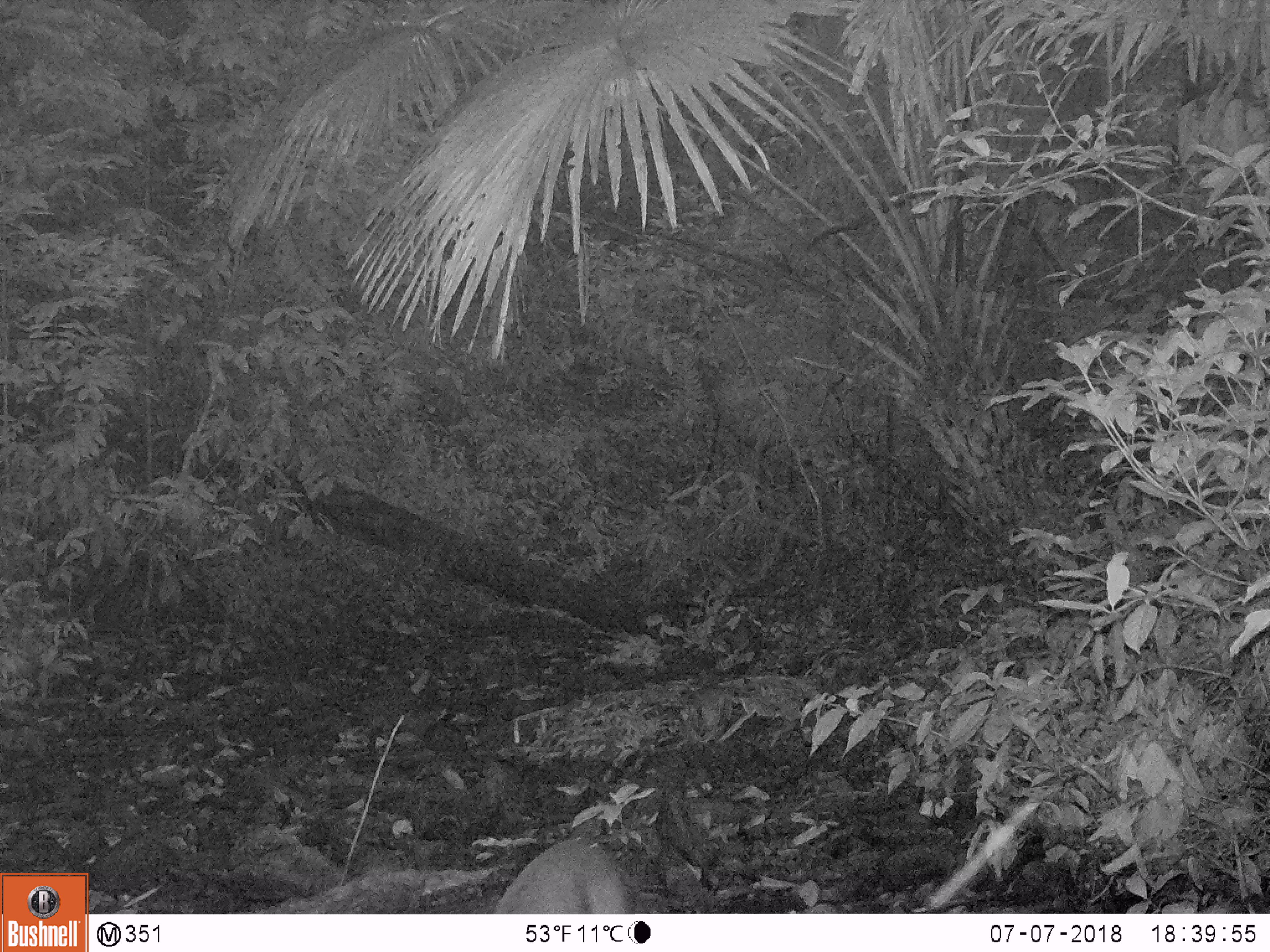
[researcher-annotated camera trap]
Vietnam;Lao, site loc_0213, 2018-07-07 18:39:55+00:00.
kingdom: Animalia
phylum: Chordata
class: Mammalia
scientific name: Mammalia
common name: mammal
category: unidentified small mammal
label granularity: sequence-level